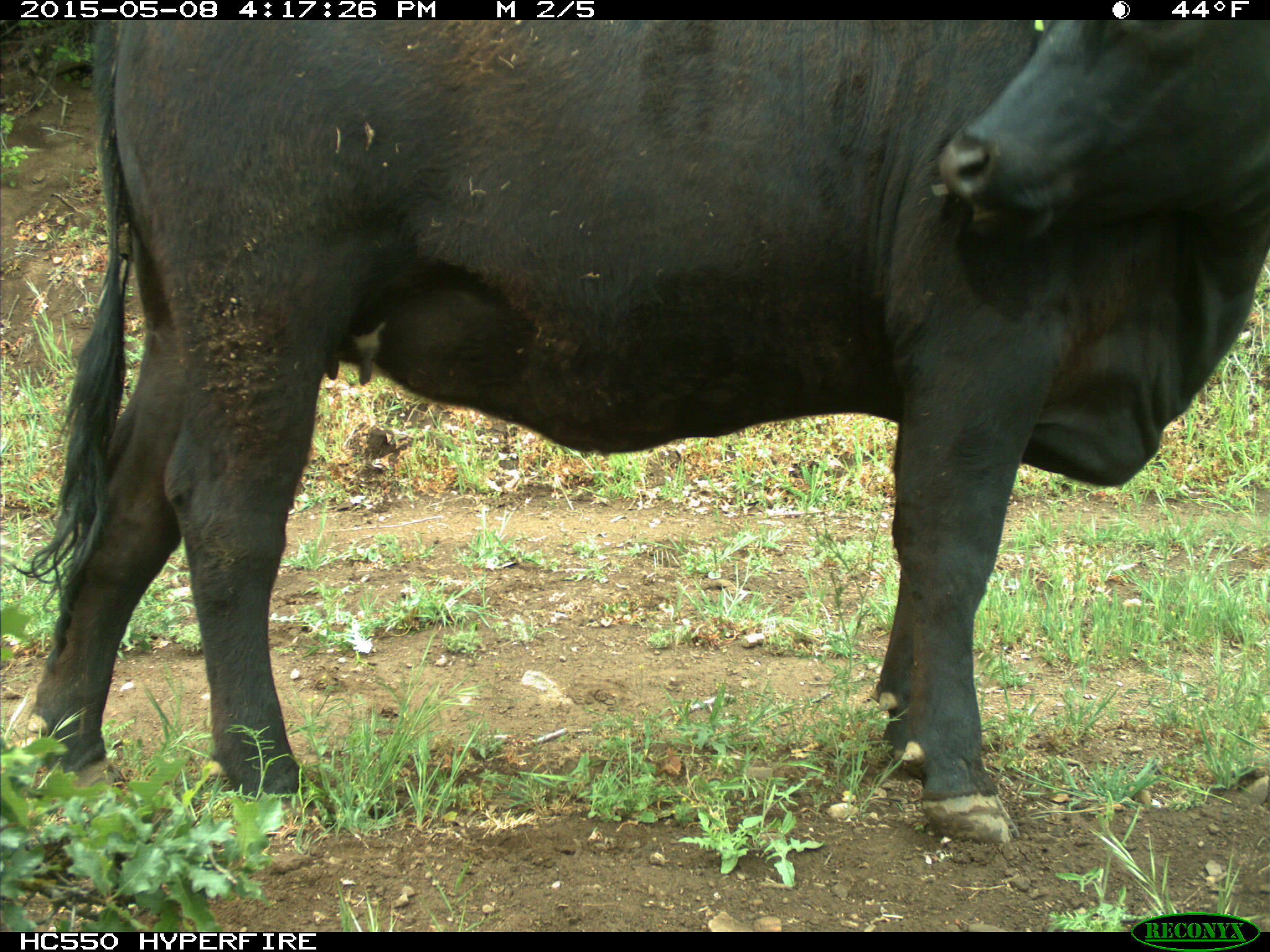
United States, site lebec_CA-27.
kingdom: Animalia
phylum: Chordata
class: Mammalia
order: Artiodactyla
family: Bovidae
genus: Bos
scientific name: Bos taurus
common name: domestic cow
Bos taurus (domestic cow).